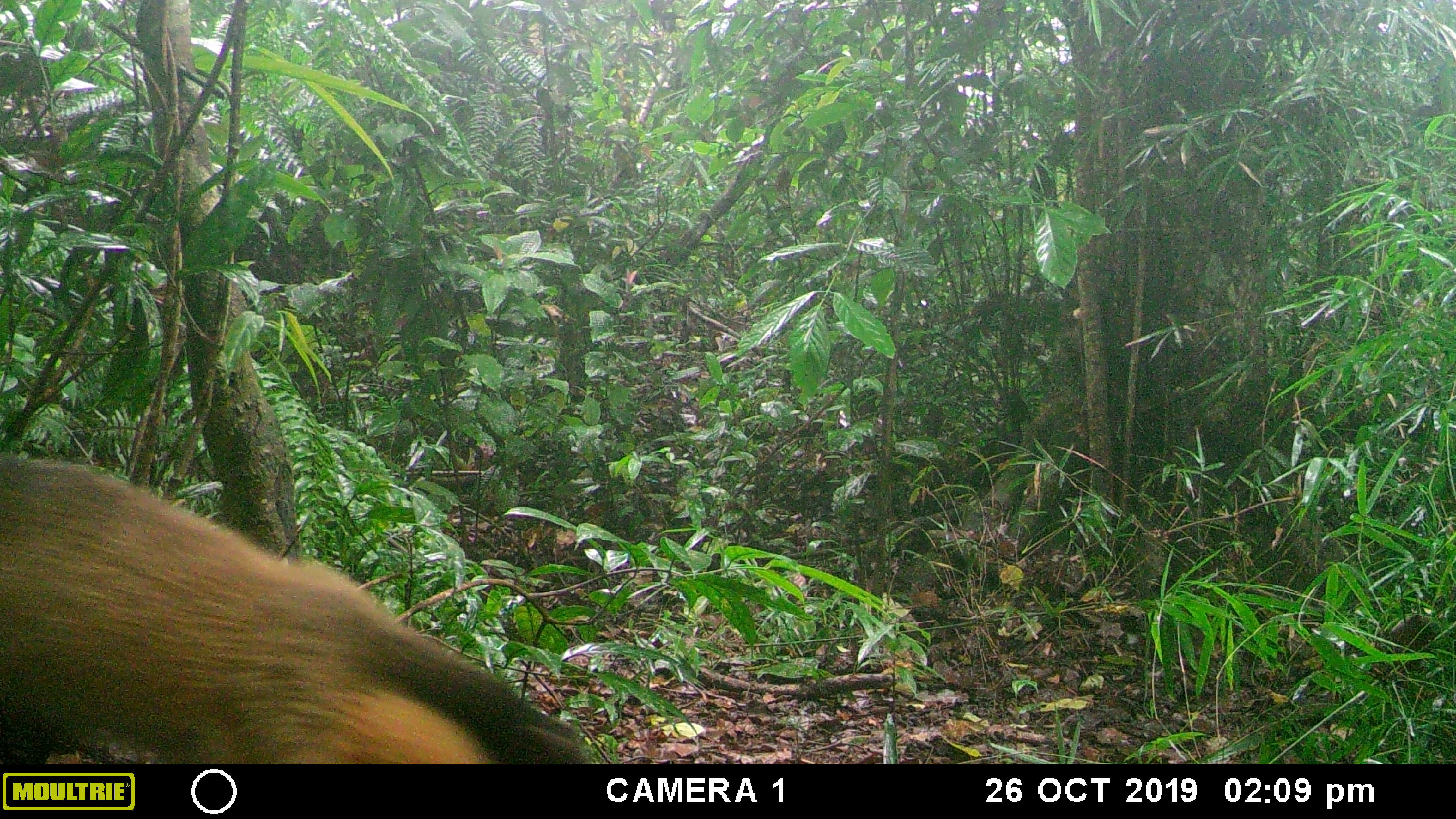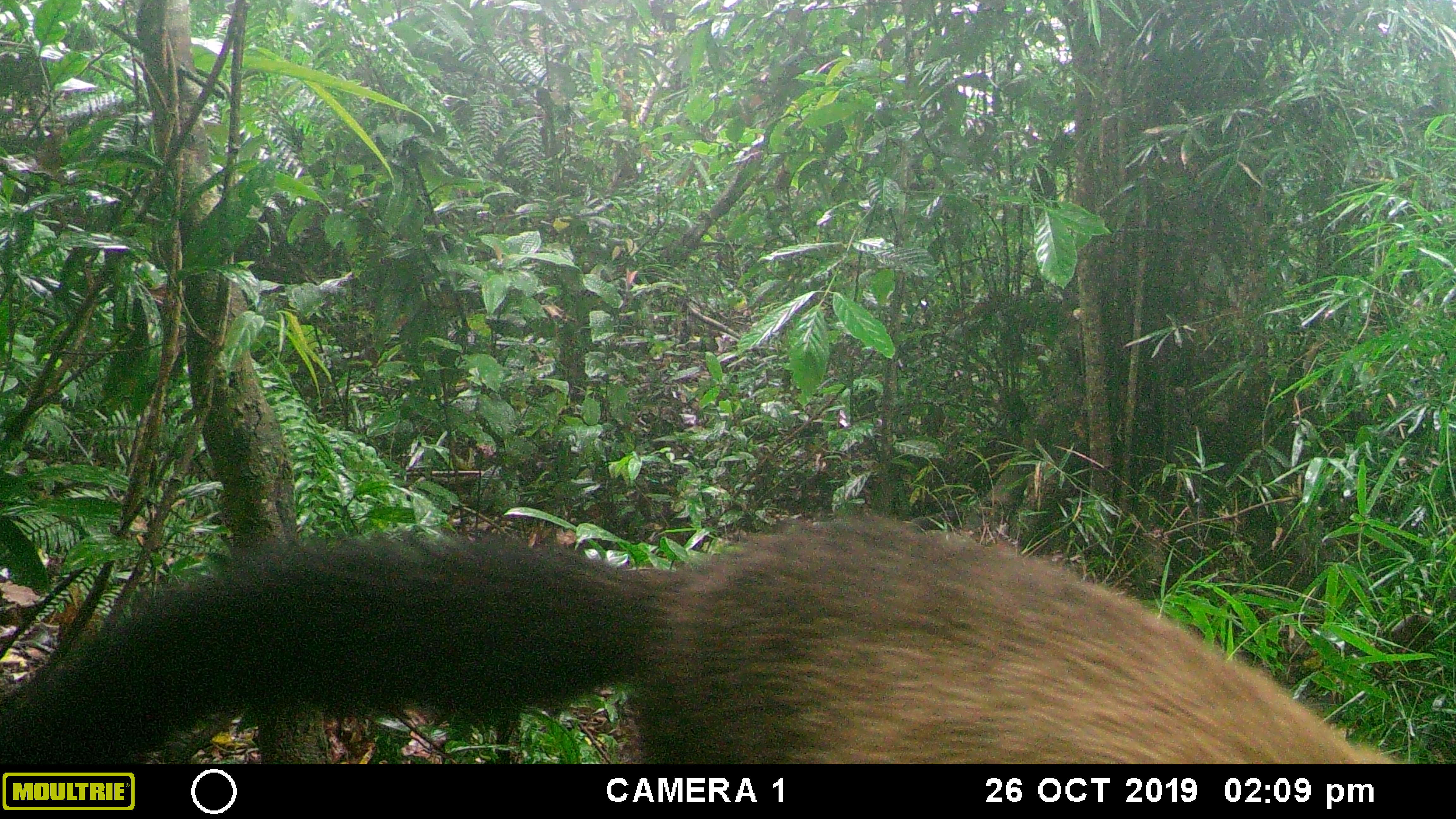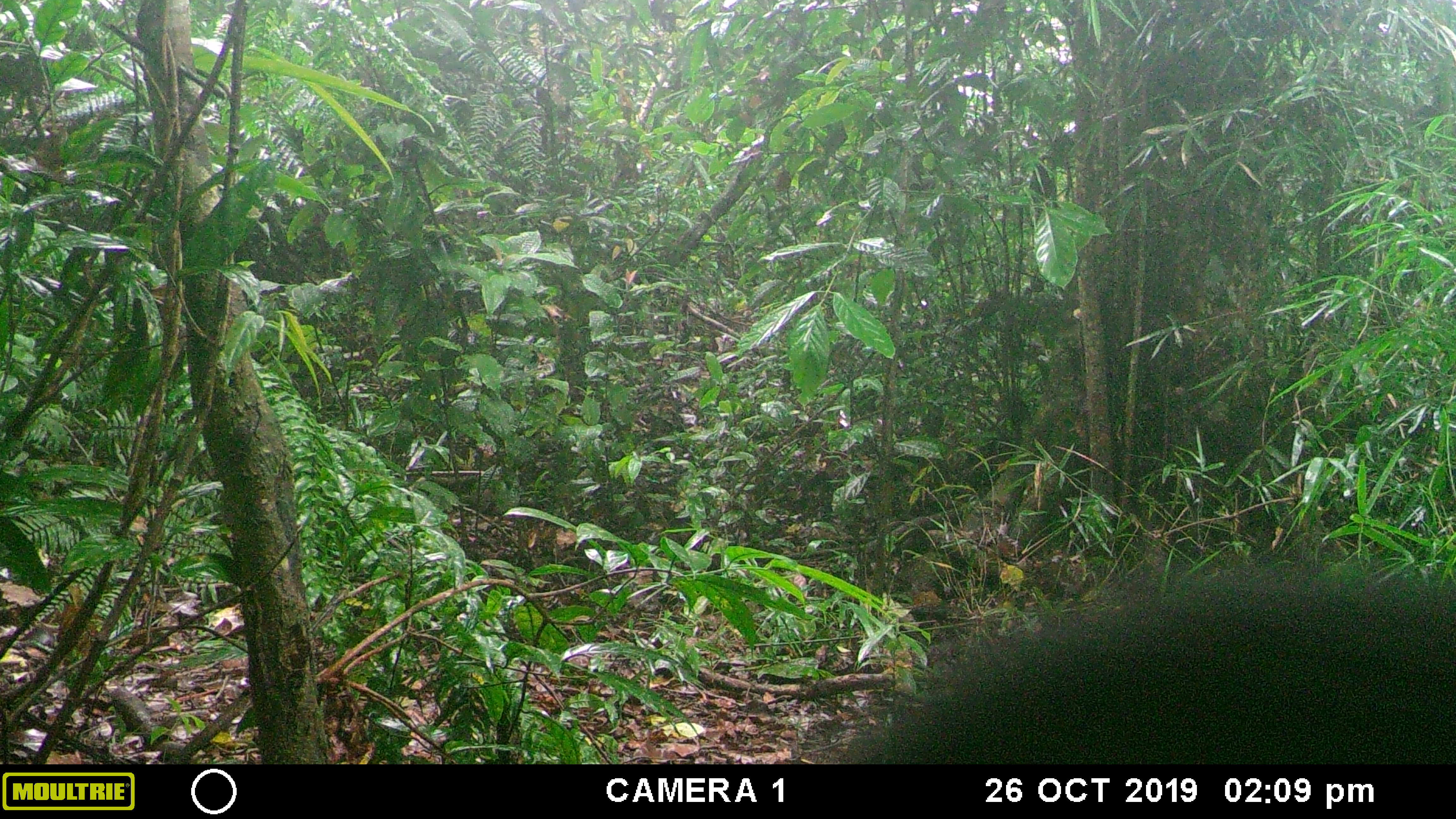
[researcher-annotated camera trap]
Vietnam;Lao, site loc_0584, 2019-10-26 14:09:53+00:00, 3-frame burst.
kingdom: Animalia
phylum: Chordata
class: Mammalia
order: Carnivora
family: Mustelidae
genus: Martes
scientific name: Martes flavigula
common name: yellow-throated marten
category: yellow throated marten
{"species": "yellow throated marten (yellow-throated marten) (Martes flavigula)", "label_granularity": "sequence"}